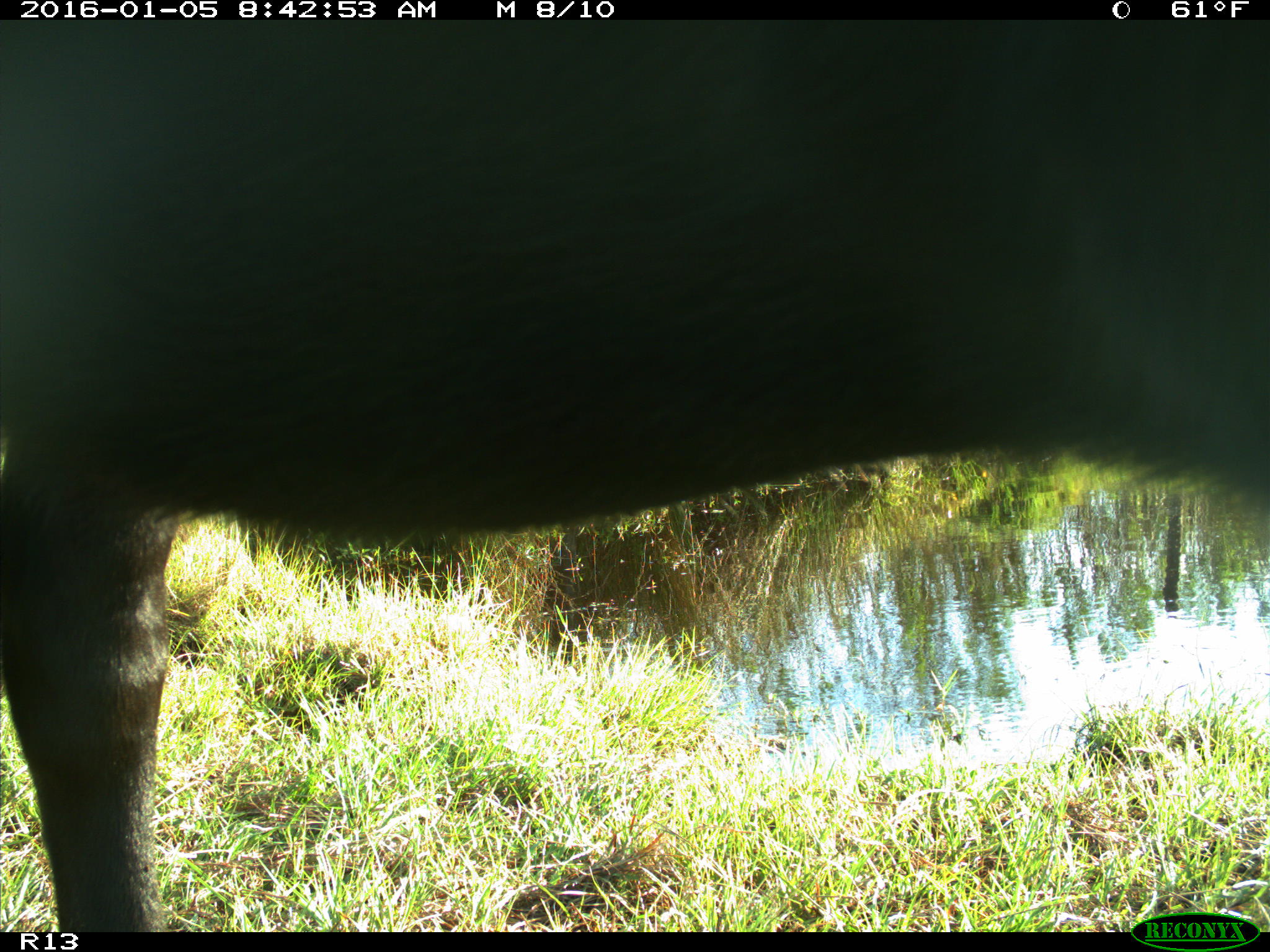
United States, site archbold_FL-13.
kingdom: Animalia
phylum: Chordata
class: Mammalia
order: Artiodactyla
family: Bovidae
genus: Bos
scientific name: Bos taurus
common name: domestic cow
Bos taurus (domestic cow).